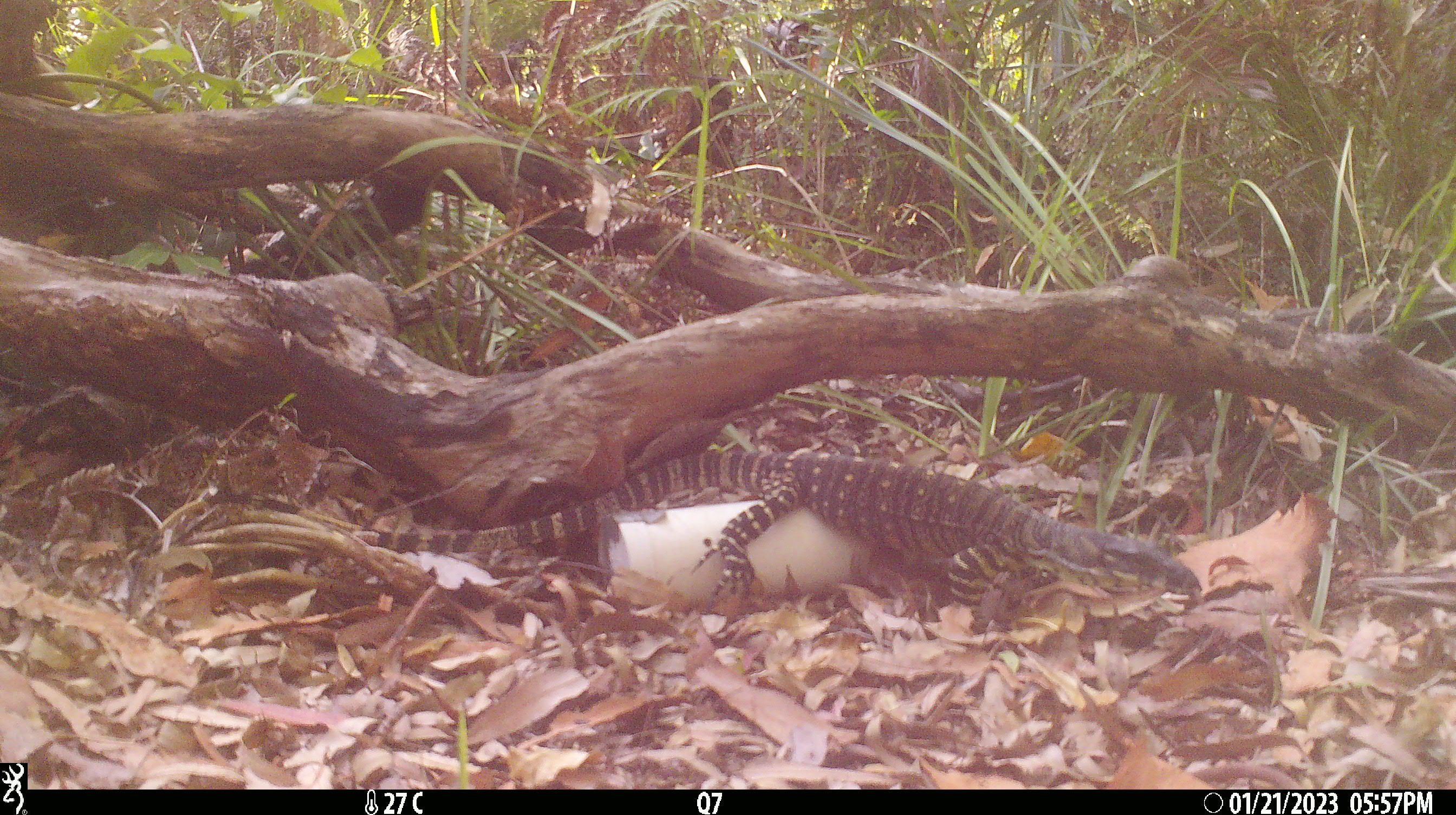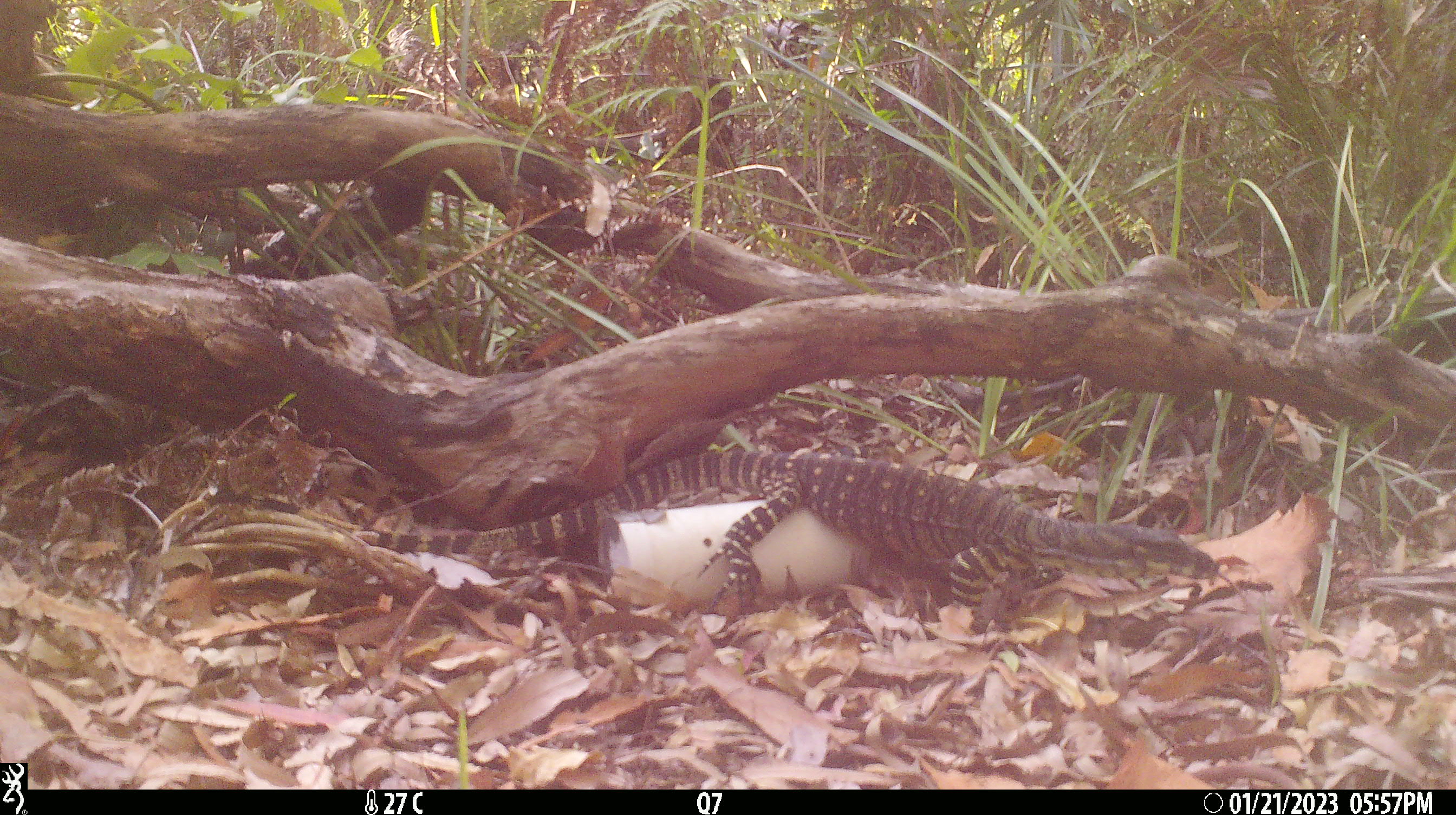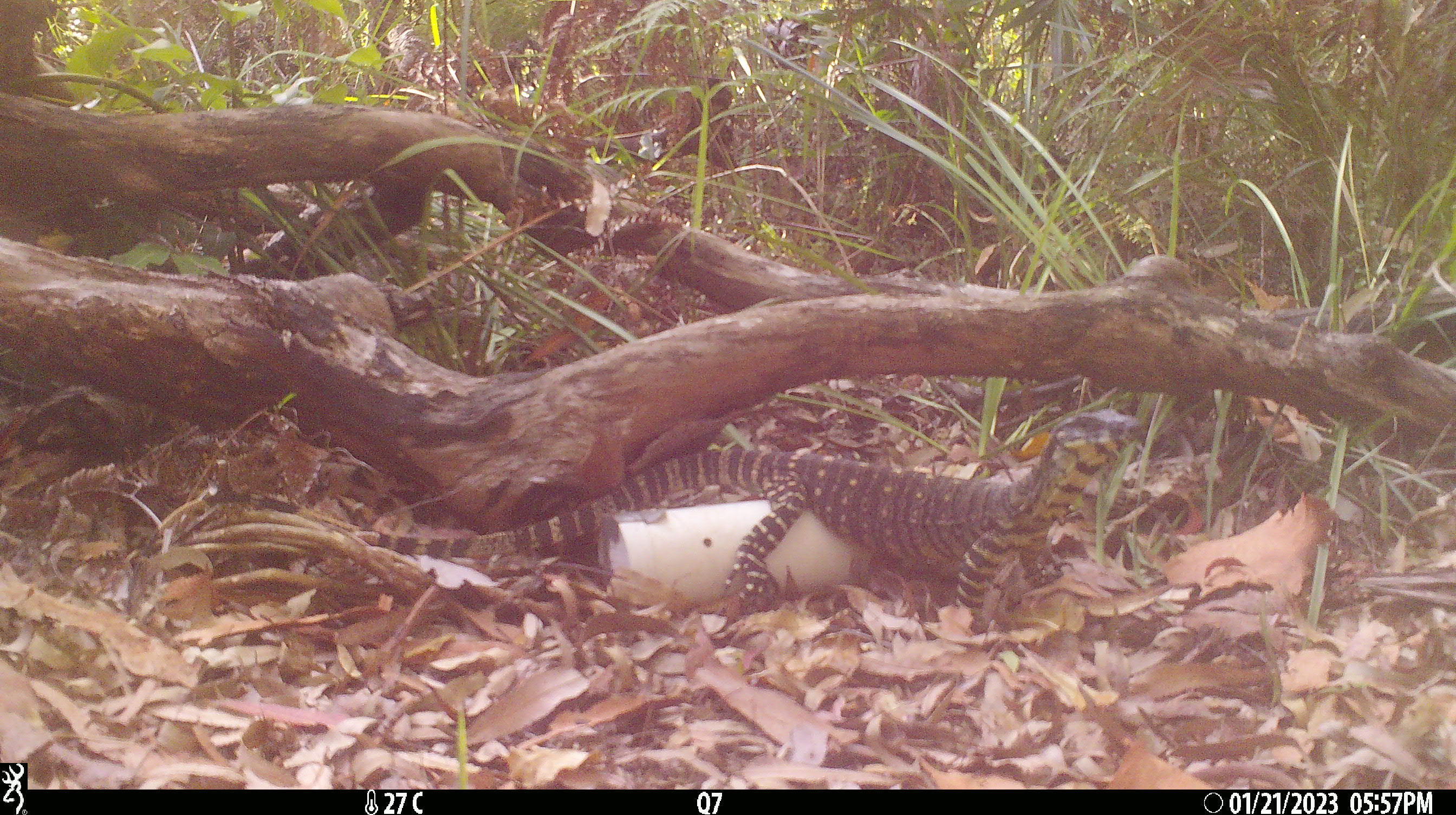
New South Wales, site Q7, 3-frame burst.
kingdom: Animalia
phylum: Chordata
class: Reptilia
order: Squamata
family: Varanidae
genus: Varanus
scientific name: Varanus varius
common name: lace monitor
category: goanna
Goanna (lace monitor) (Varanus varius).